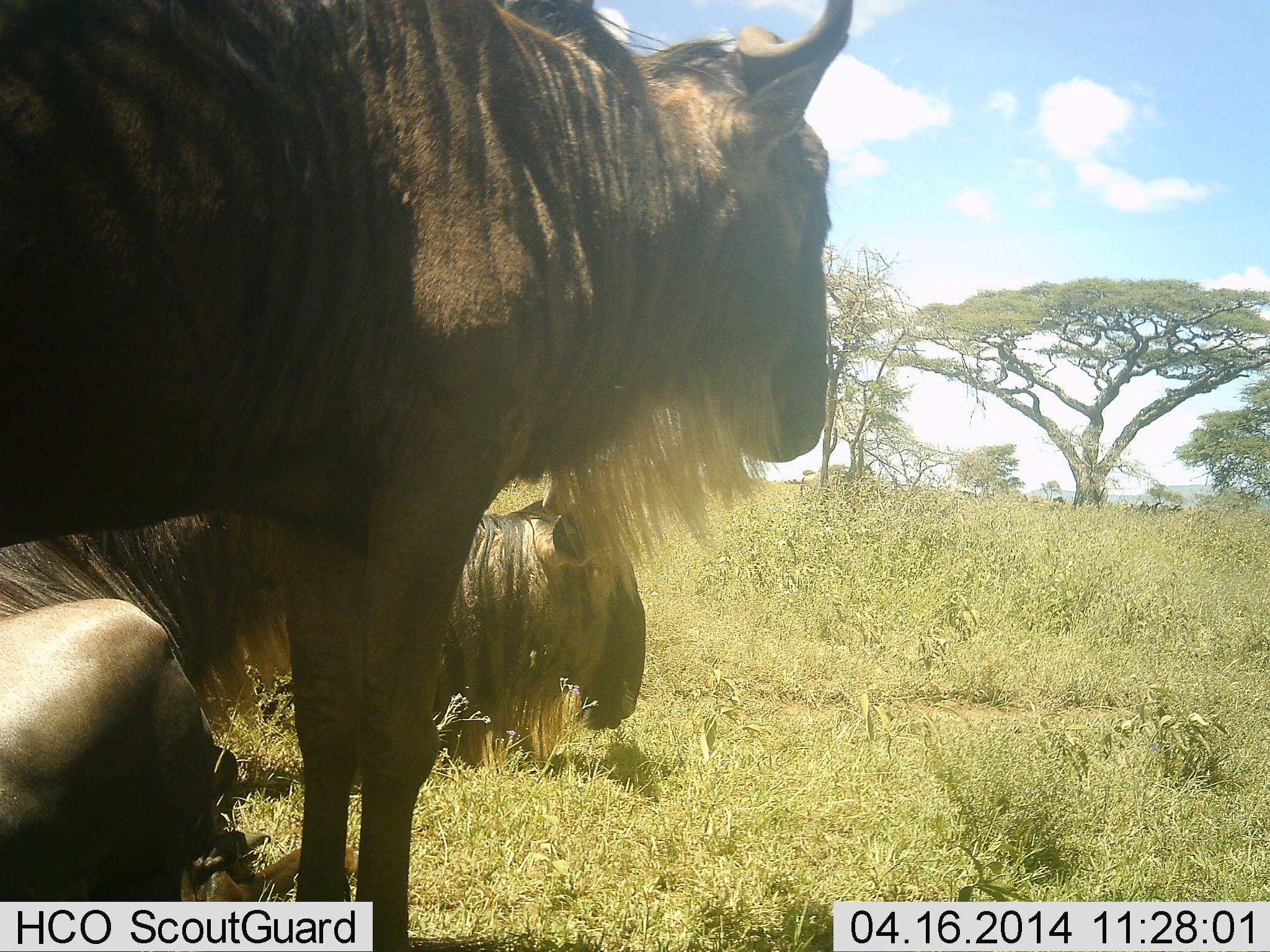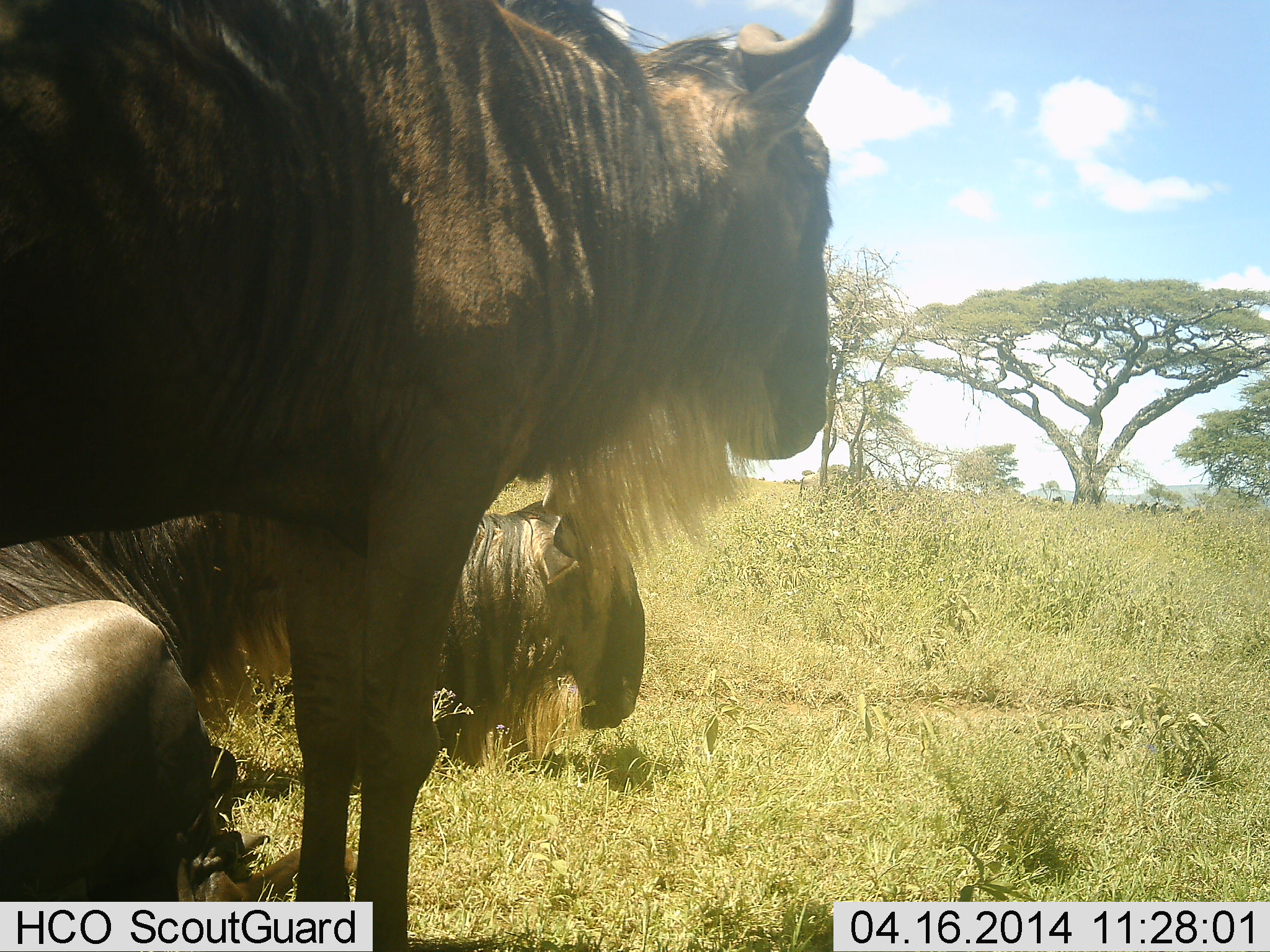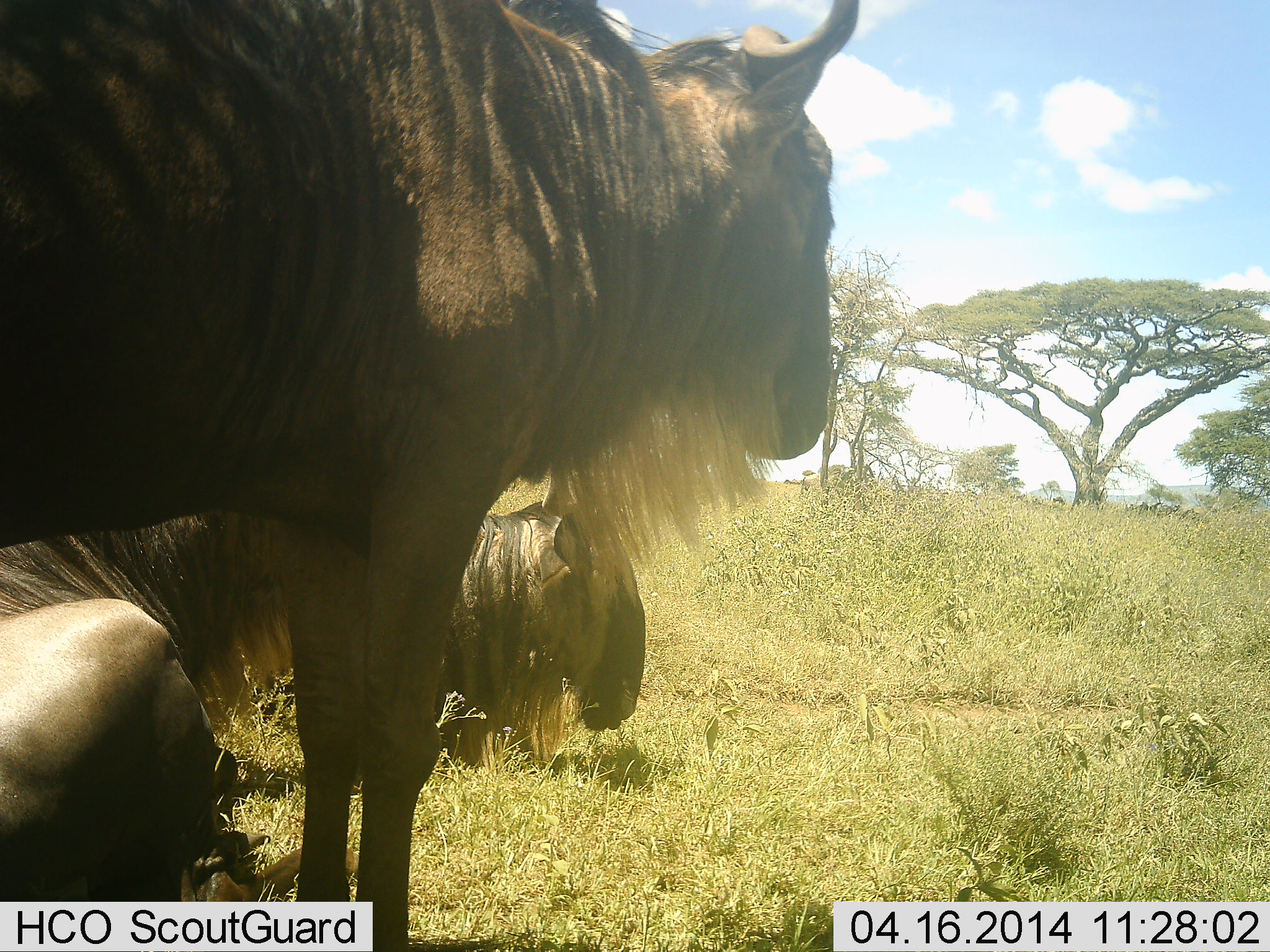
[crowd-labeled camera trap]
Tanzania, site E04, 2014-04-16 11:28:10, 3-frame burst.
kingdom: Animalia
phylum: Chordata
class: Mammalia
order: Artiodactyla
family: Bovidae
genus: Connochaetes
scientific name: Connochaetes taurinus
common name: blue wildebeest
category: wildebeest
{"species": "wildebeest (blue wildebeest) (Connochaetes taurinus)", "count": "3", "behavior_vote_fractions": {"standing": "80%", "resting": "100%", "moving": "10%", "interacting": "10%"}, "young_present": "10%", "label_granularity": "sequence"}